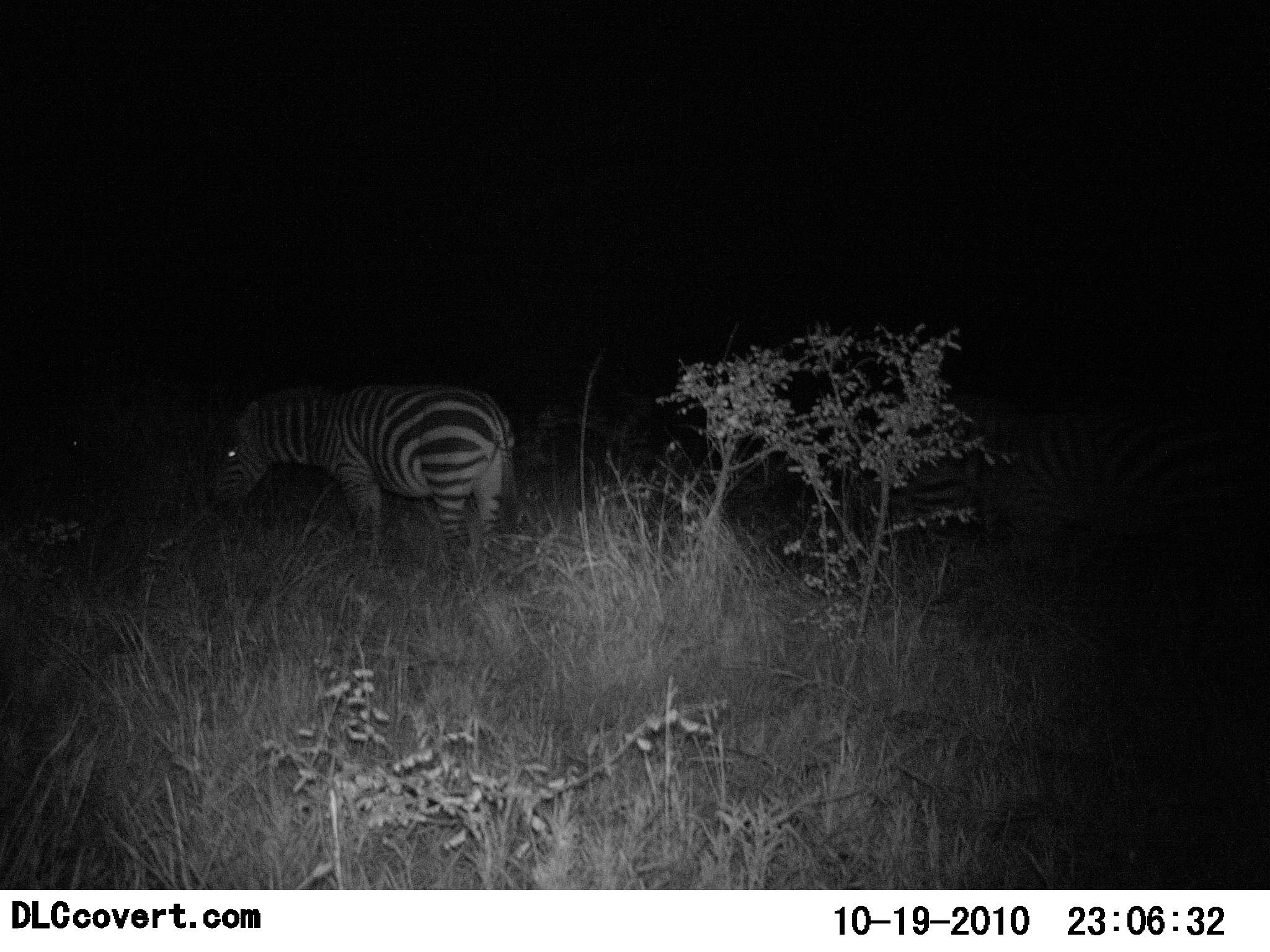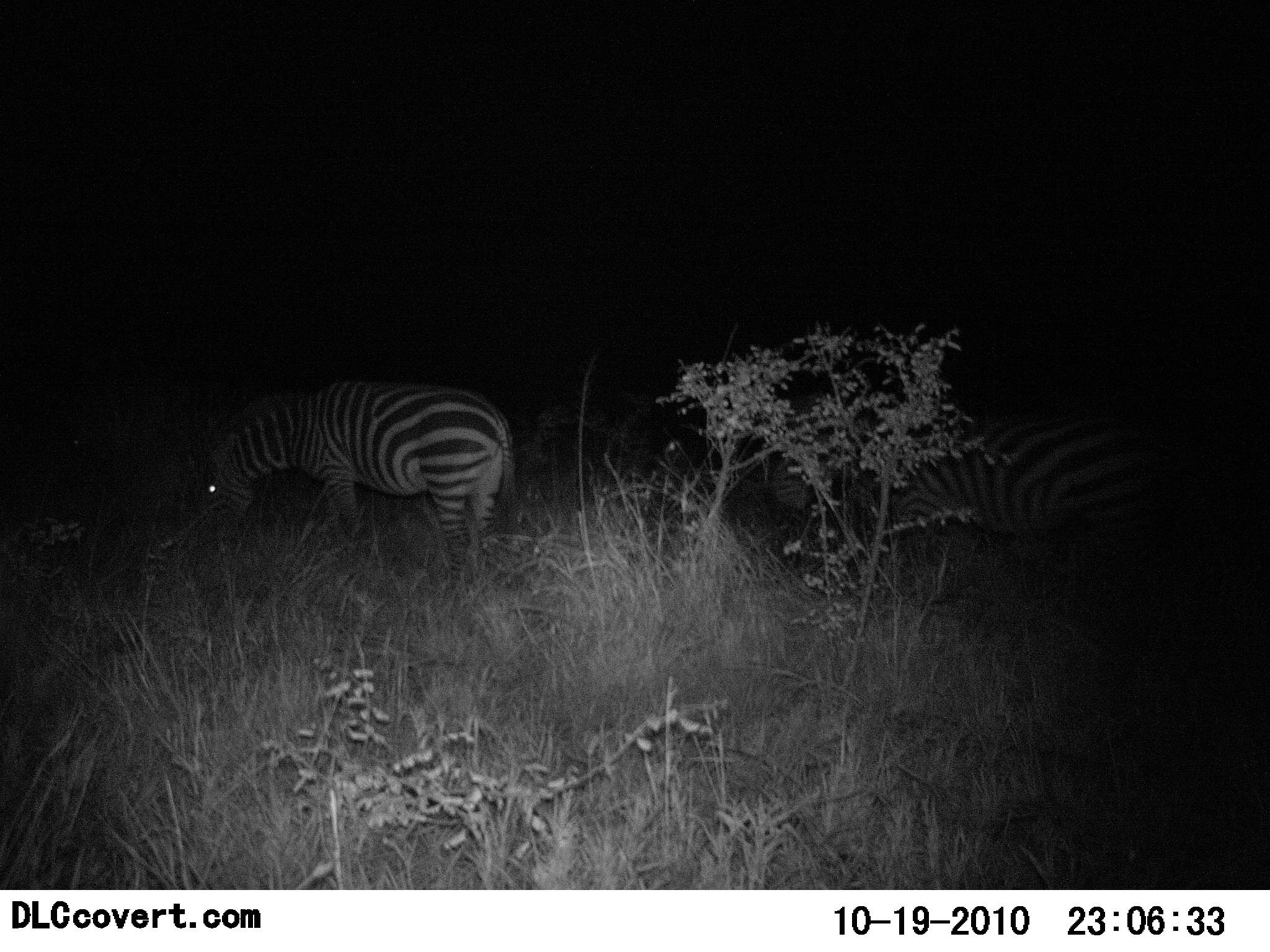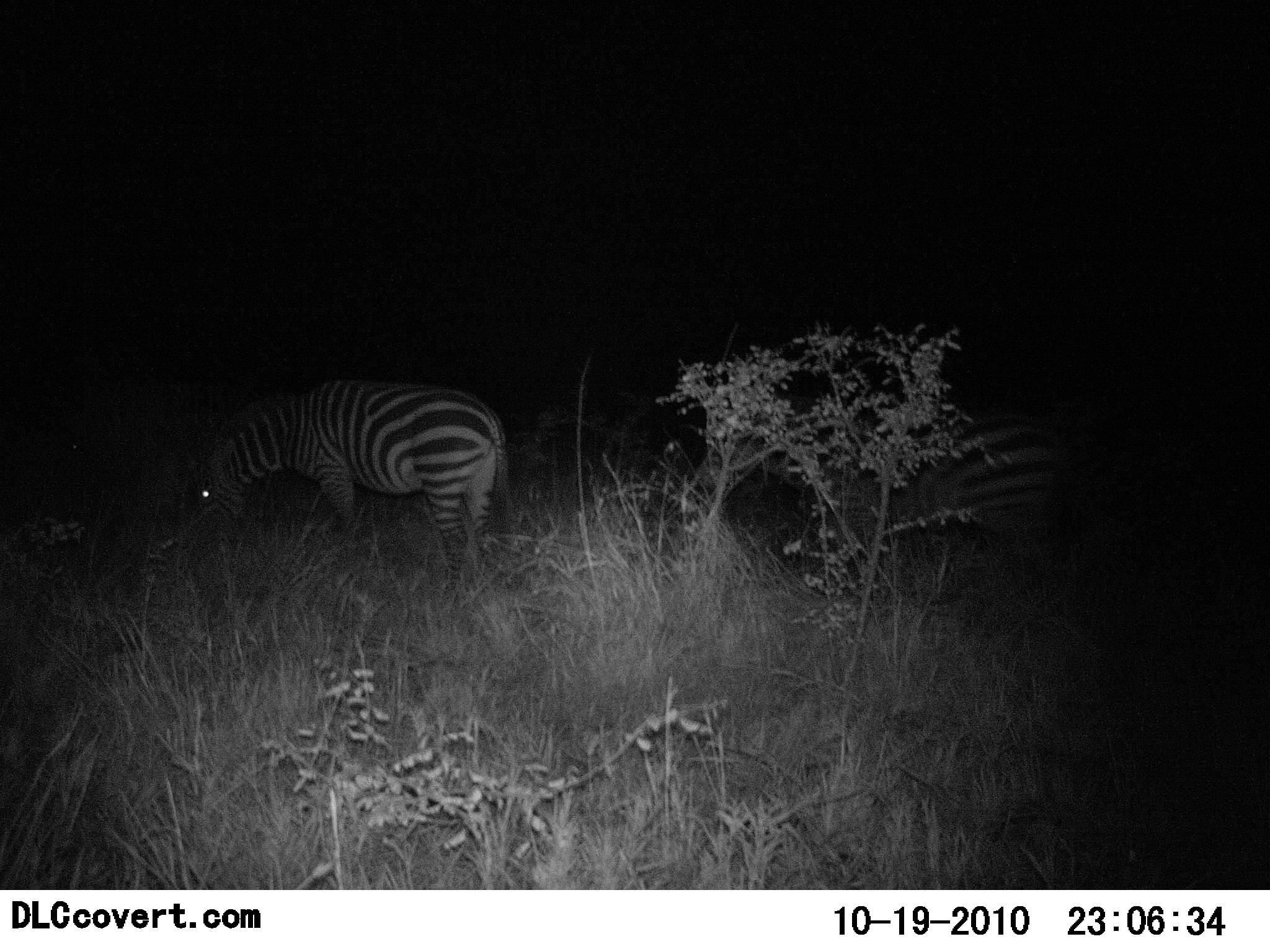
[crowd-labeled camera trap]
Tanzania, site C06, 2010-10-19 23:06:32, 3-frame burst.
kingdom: Animalia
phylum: Chordata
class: Mammalia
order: Perissodactyla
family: Equidae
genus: Equus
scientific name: Equus quagga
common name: plains zebra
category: zebra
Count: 2.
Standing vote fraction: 37%.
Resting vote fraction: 0%.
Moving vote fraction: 42%.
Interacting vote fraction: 0%.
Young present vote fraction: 0%.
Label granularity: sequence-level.